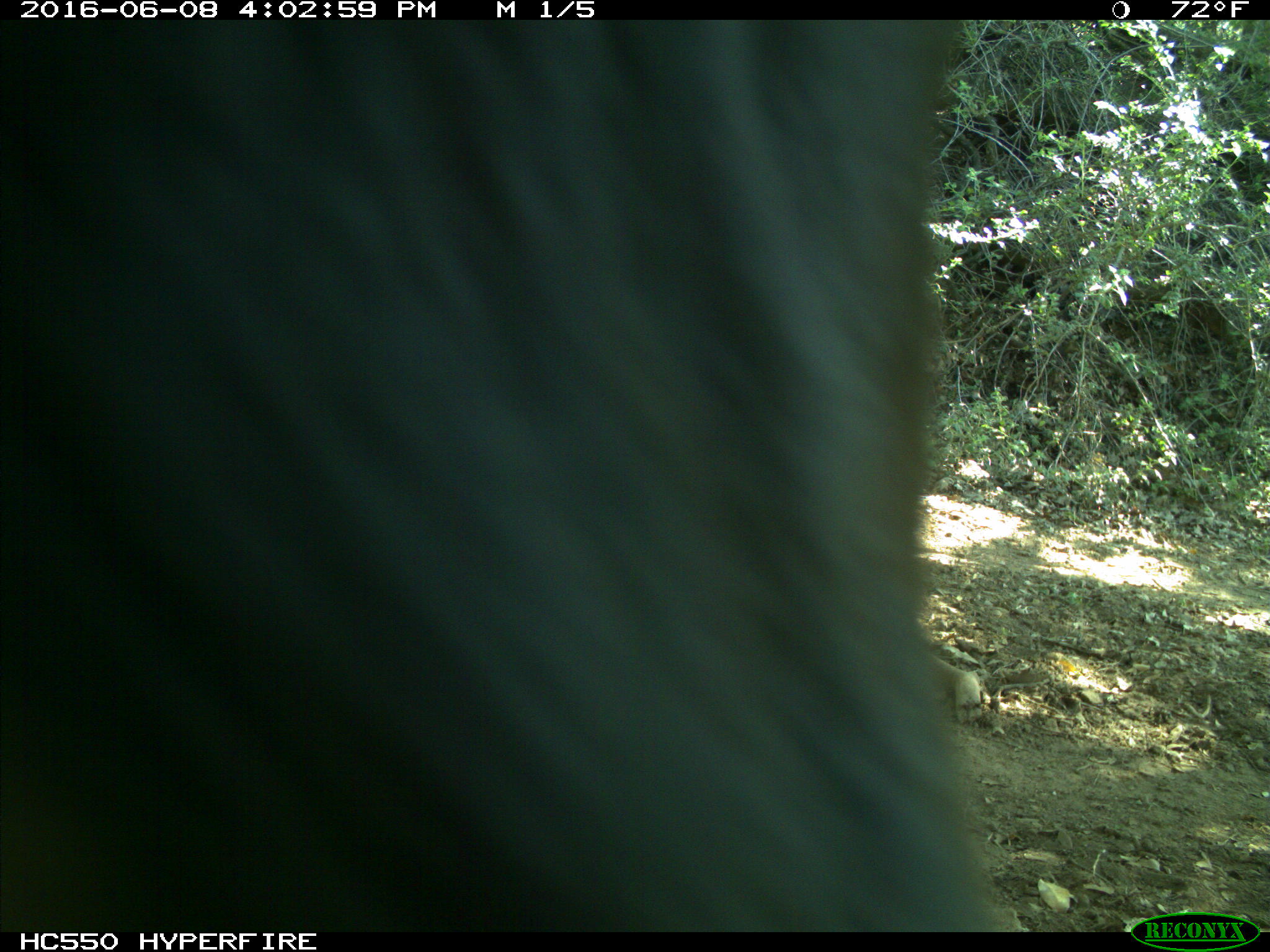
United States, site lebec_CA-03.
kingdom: Animalia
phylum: Chordata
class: Mammalia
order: Artiodactyla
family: Bovidae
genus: Bos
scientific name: Bos taurus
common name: domestic cow